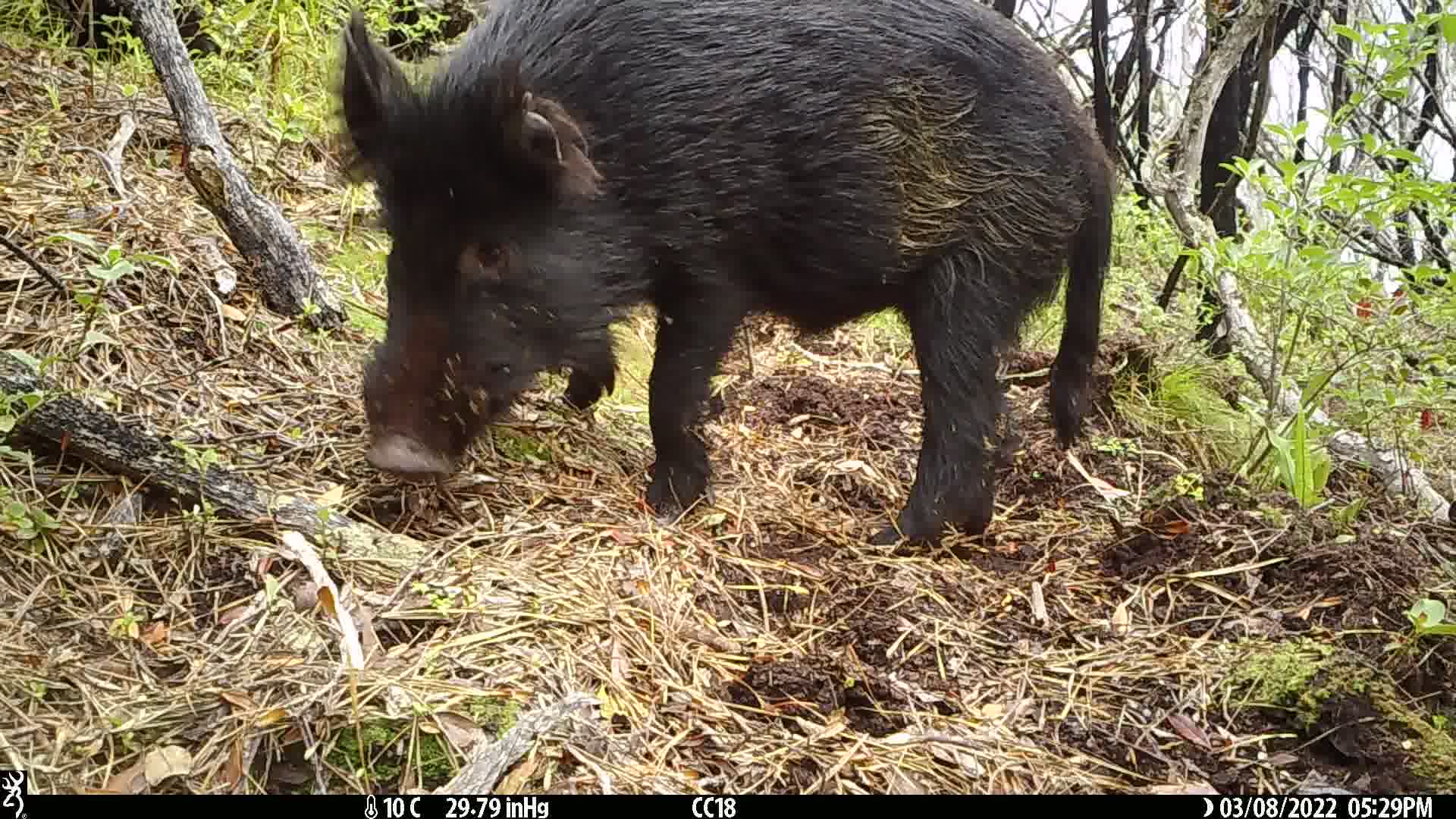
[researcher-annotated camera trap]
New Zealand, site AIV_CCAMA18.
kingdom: Animalia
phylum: Chordata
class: Mammalia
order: Artiodactyla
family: Suidae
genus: Sus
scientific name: Sus scrofa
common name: pig